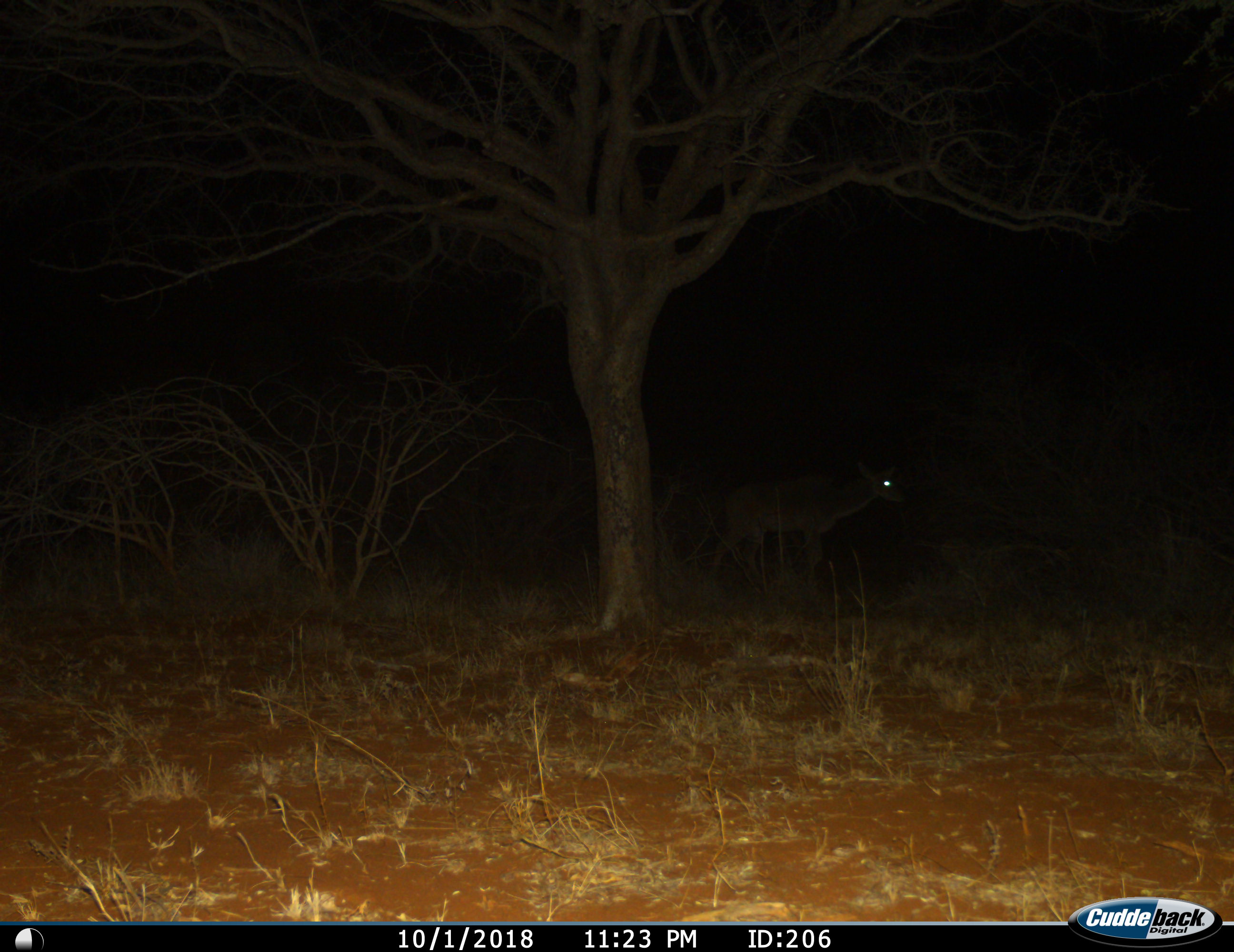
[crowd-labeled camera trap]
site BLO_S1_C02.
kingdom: Animalia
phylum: Chordata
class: Mammalia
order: Artiodactyla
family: Bovidae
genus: Tragelaphus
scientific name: Tragelaphus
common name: kudu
Kudu (Tragelaphus), count 1. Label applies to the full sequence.